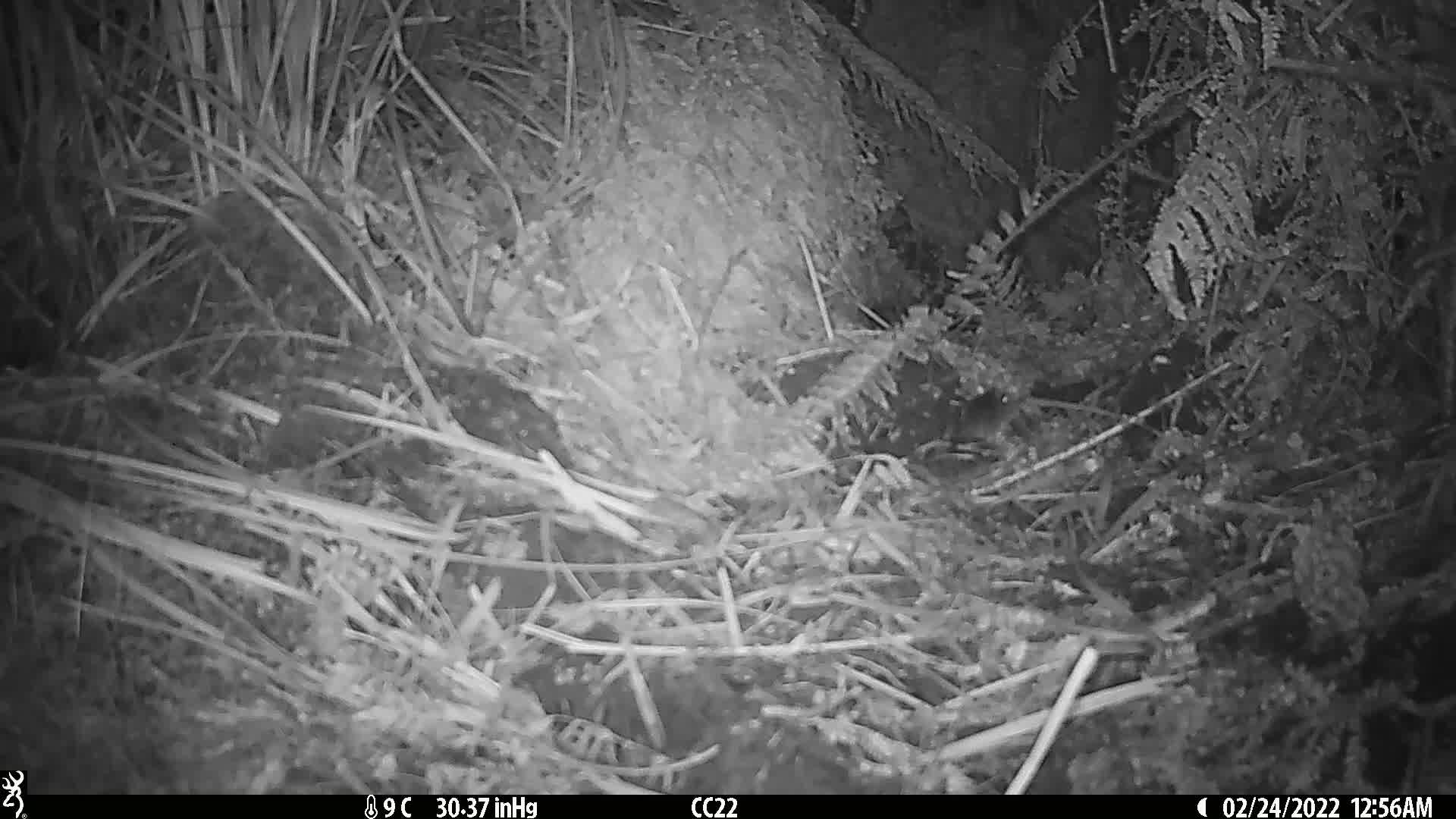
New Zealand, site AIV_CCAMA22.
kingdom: Animalia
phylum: Chordata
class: Mammalia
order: Rodentia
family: Muridae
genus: Mus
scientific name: Mus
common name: mouse